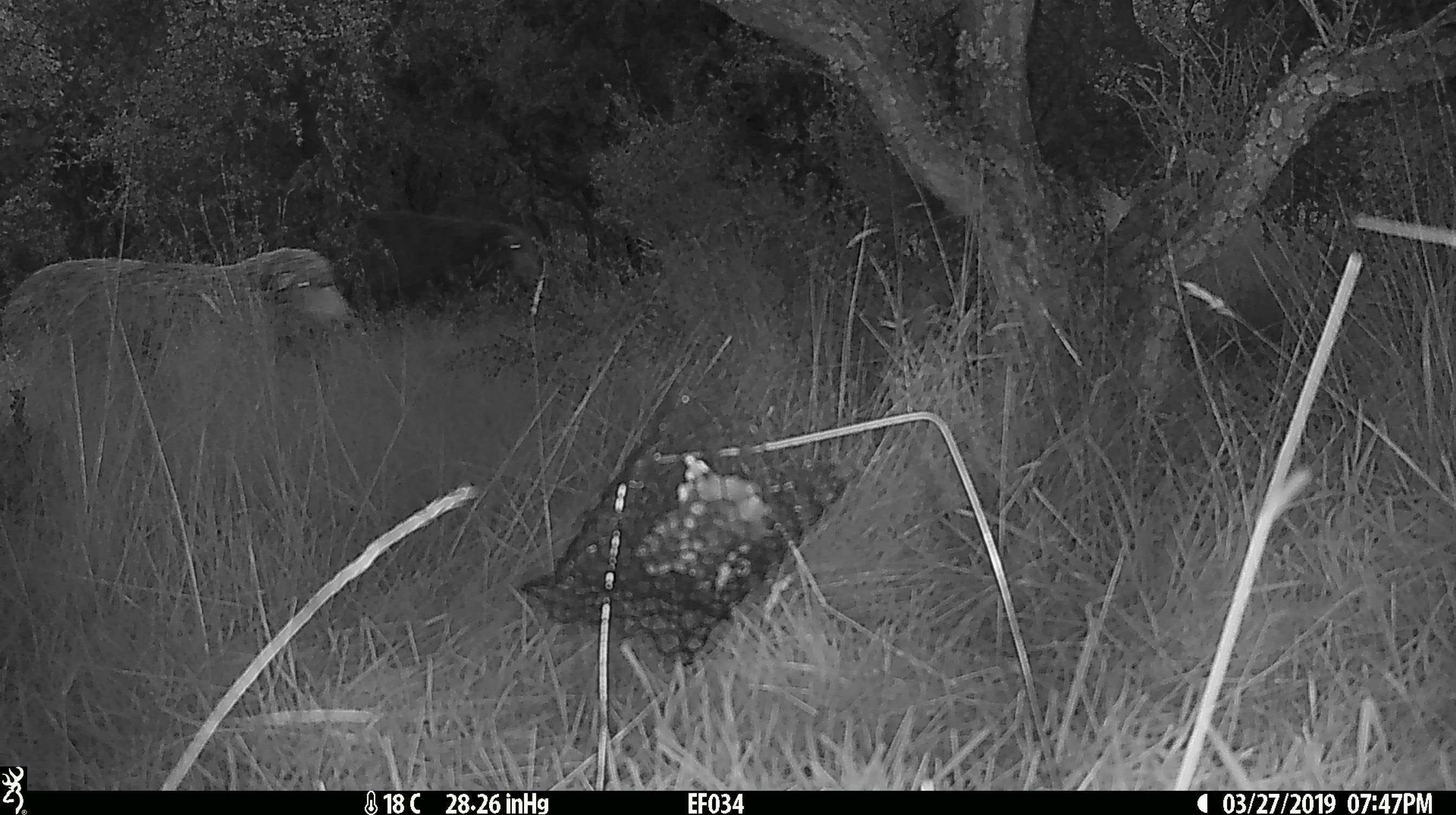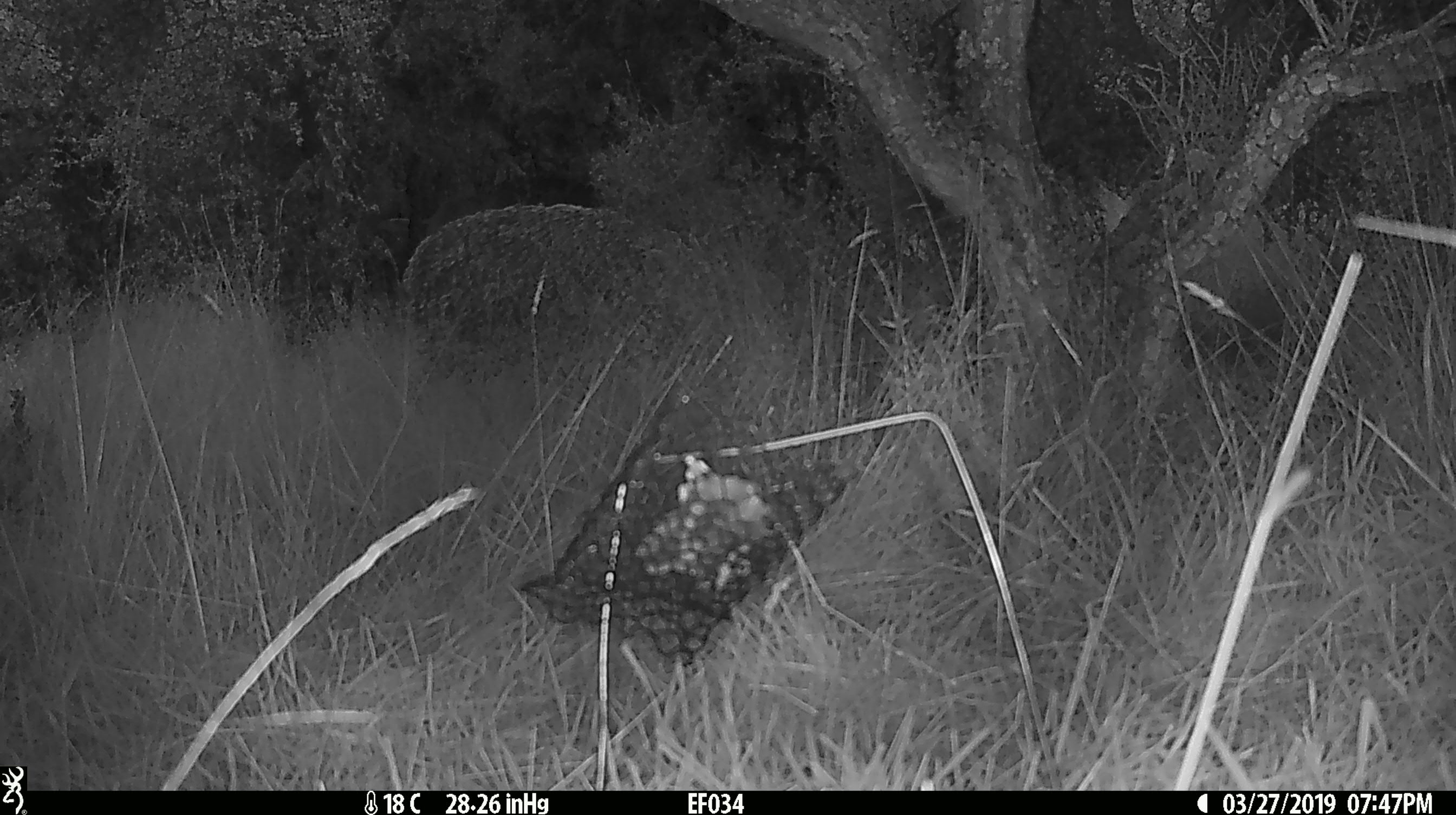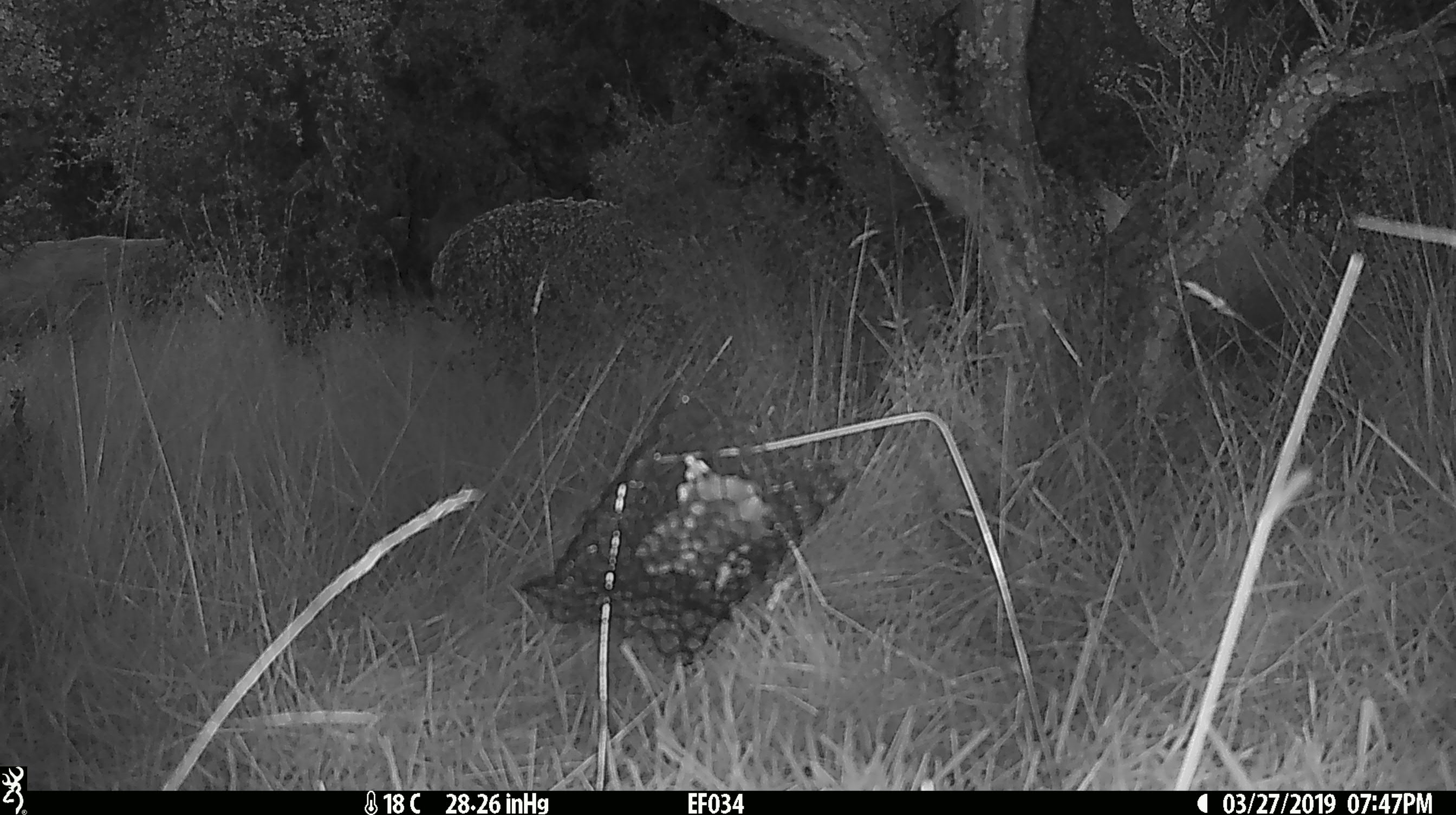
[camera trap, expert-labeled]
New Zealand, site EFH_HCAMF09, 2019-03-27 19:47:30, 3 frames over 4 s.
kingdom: Animalia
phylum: Chordata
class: Mammalia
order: Artiodactyla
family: Bovidae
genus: Ovis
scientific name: Ovis aries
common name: domestic sheep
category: sheep